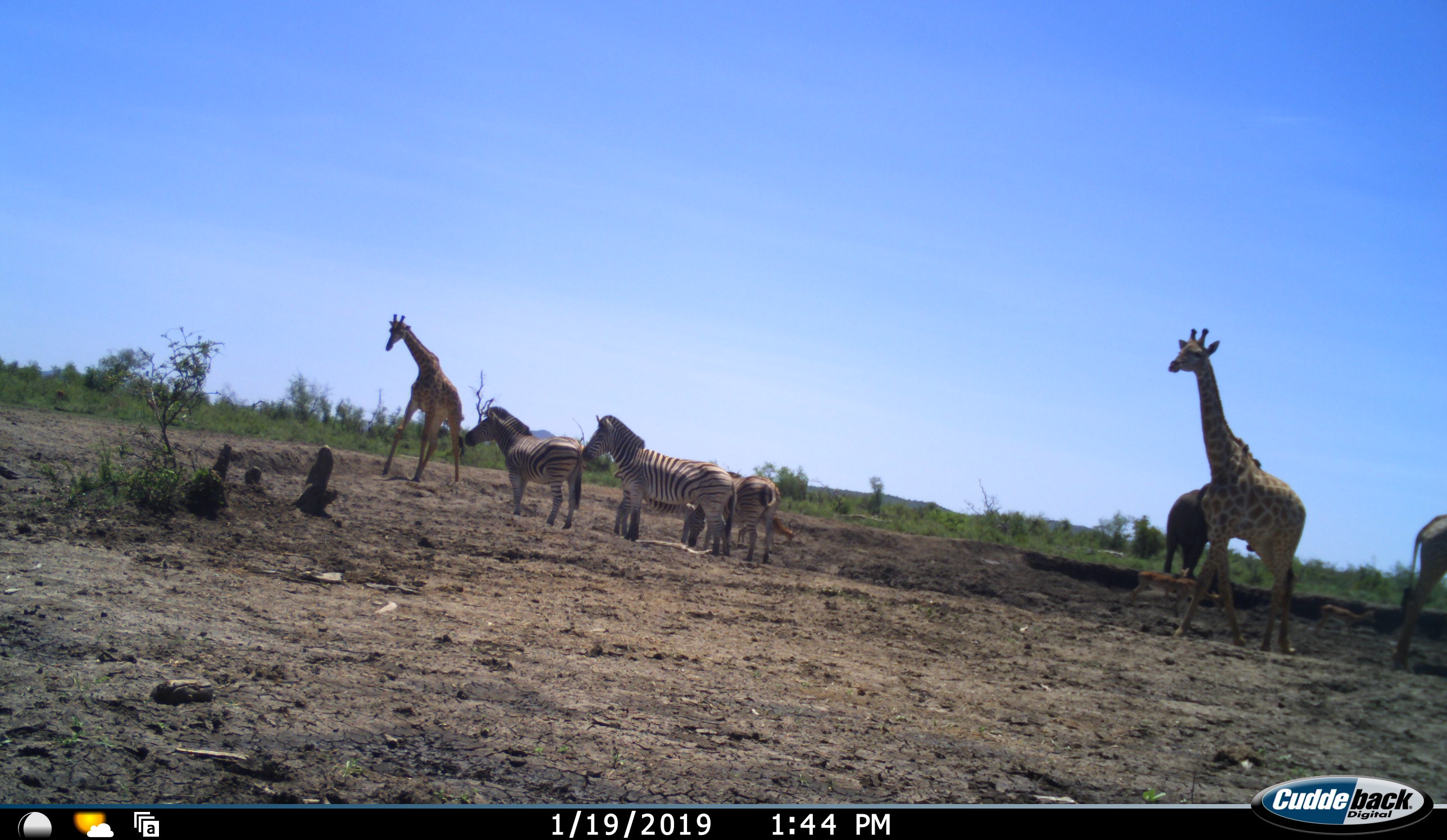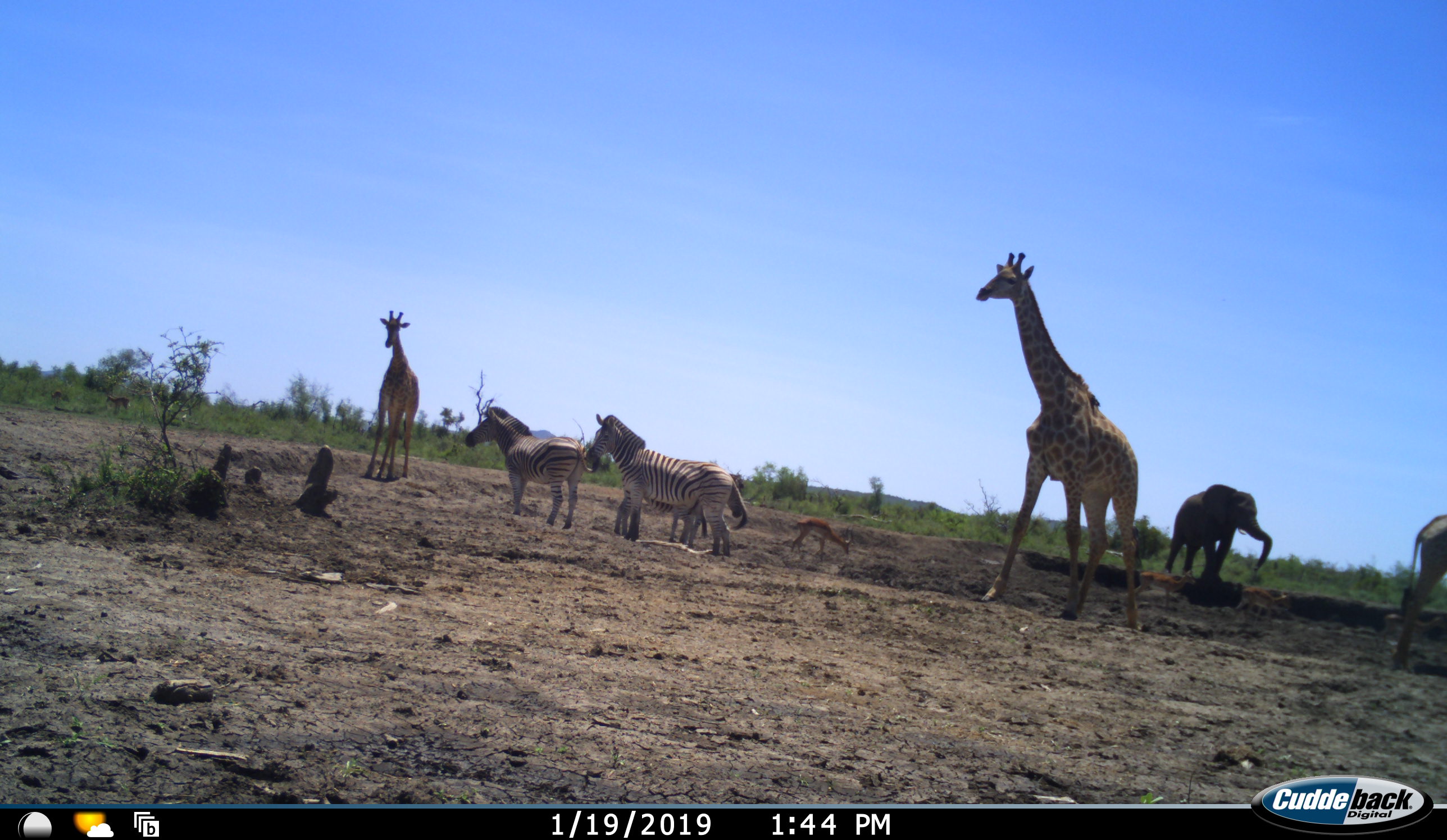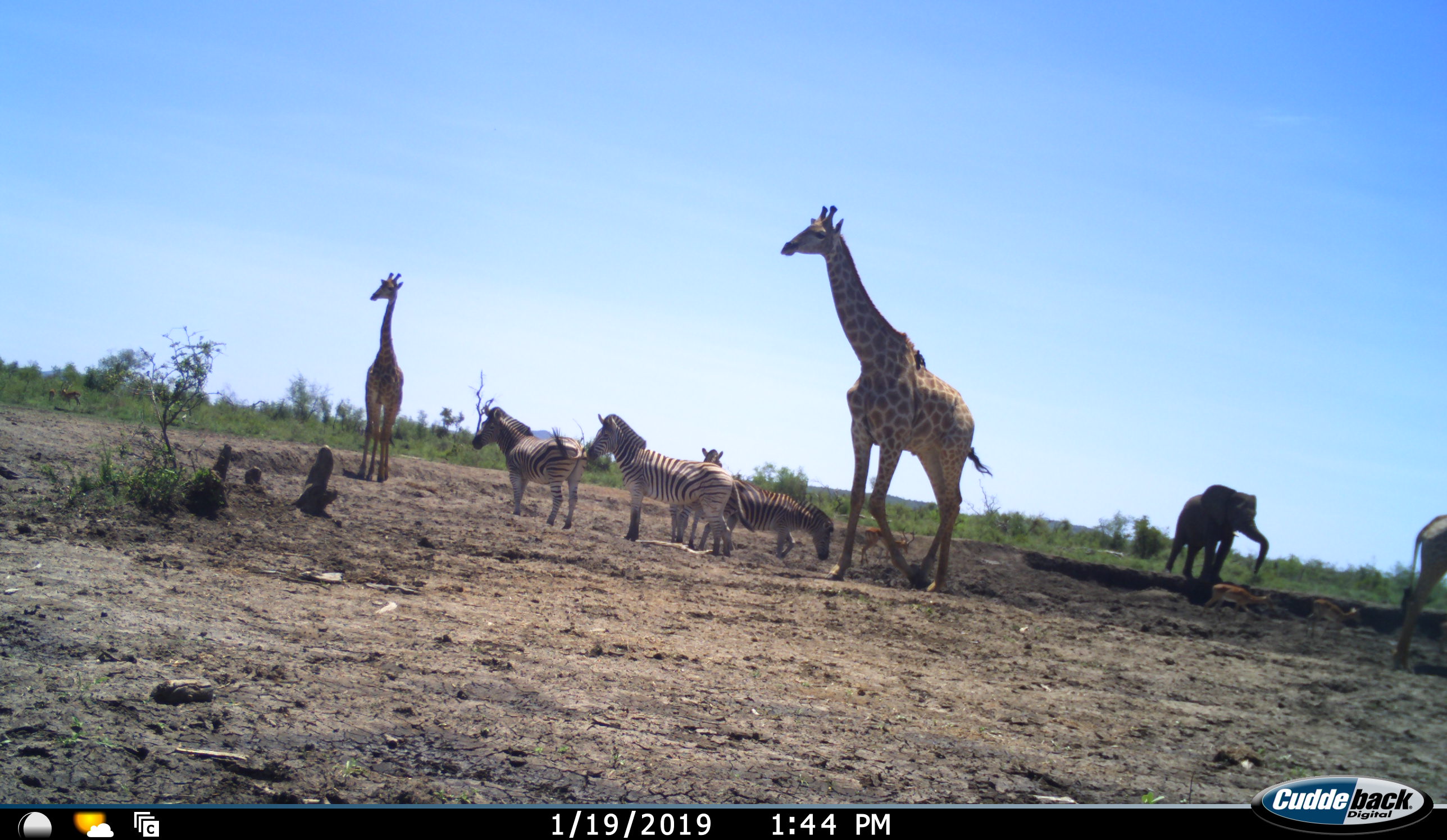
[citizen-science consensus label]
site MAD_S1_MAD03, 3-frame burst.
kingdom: Animalia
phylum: Chordata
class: Mammalia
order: Proboscidea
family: Elephantidae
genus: Loxodonta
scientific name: Loxodonta africana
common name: african bush elephant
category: elephant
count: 1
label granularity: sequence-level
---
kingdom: Animalia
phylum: Chordata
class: Mammalia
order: Artiodactyla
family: Giraffidae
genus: Giraffa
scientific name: Giraffa camelopardalis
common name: giraffe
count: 3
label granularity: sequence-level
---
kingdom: Animalia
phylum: Chordata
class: Mammalia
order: Artiodactyla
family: Bovidae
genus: Aepyceros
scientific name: Aepyceros melampus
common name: impala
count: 5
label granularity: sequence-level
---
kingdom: Animalia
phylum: Chordata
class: Mammalia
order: Perissodactyla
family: Equidae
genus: Equus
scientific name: Equus quagga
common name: plains zebra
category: zebraplains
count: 4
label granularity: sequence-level